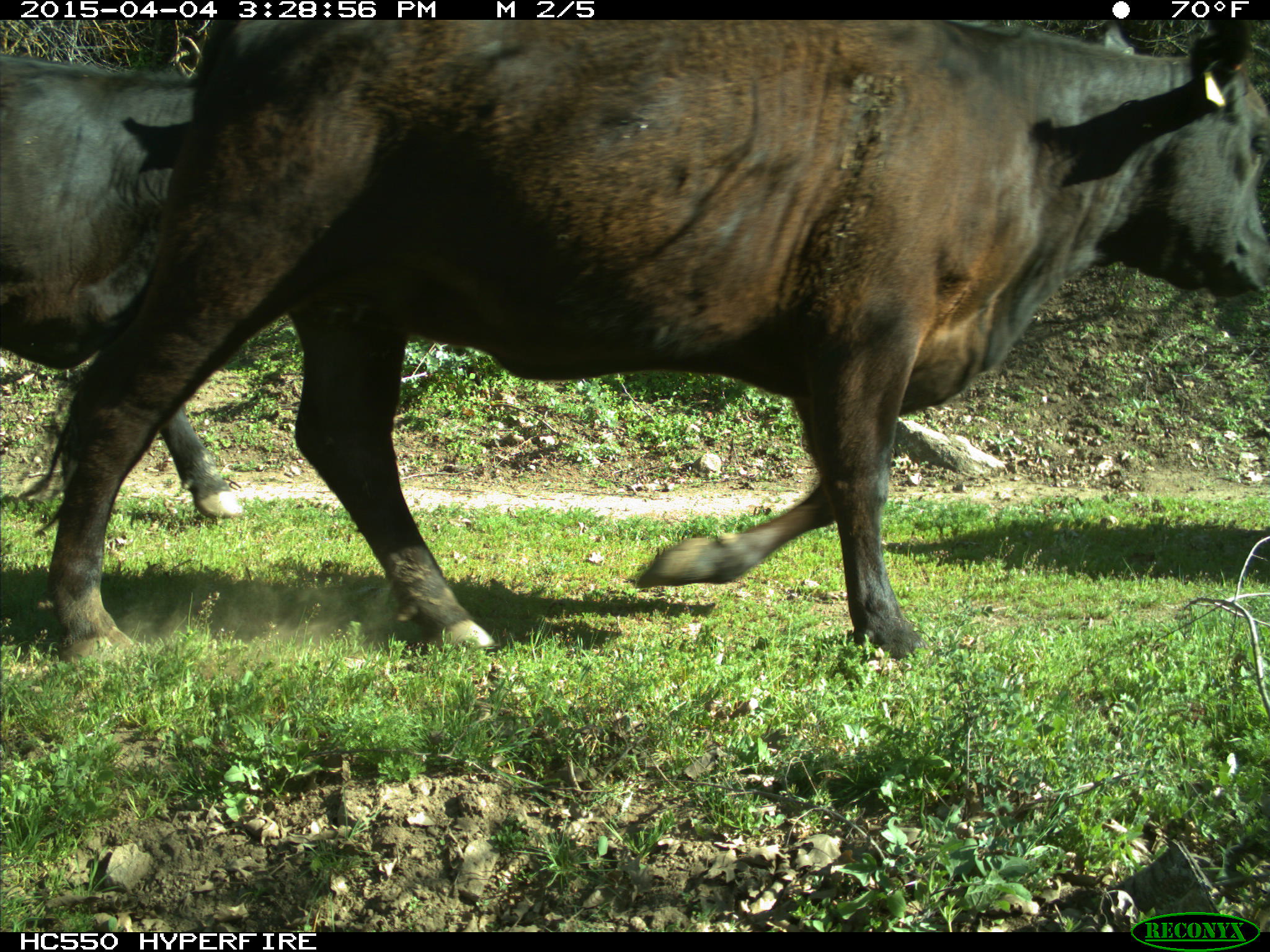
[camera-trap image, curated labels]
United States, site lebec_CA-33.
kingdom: Animalia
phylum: Chordata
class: Mammalia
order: Artiodactyla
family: Bovidae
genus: Bos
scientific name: Bos taurus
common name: domestic cow